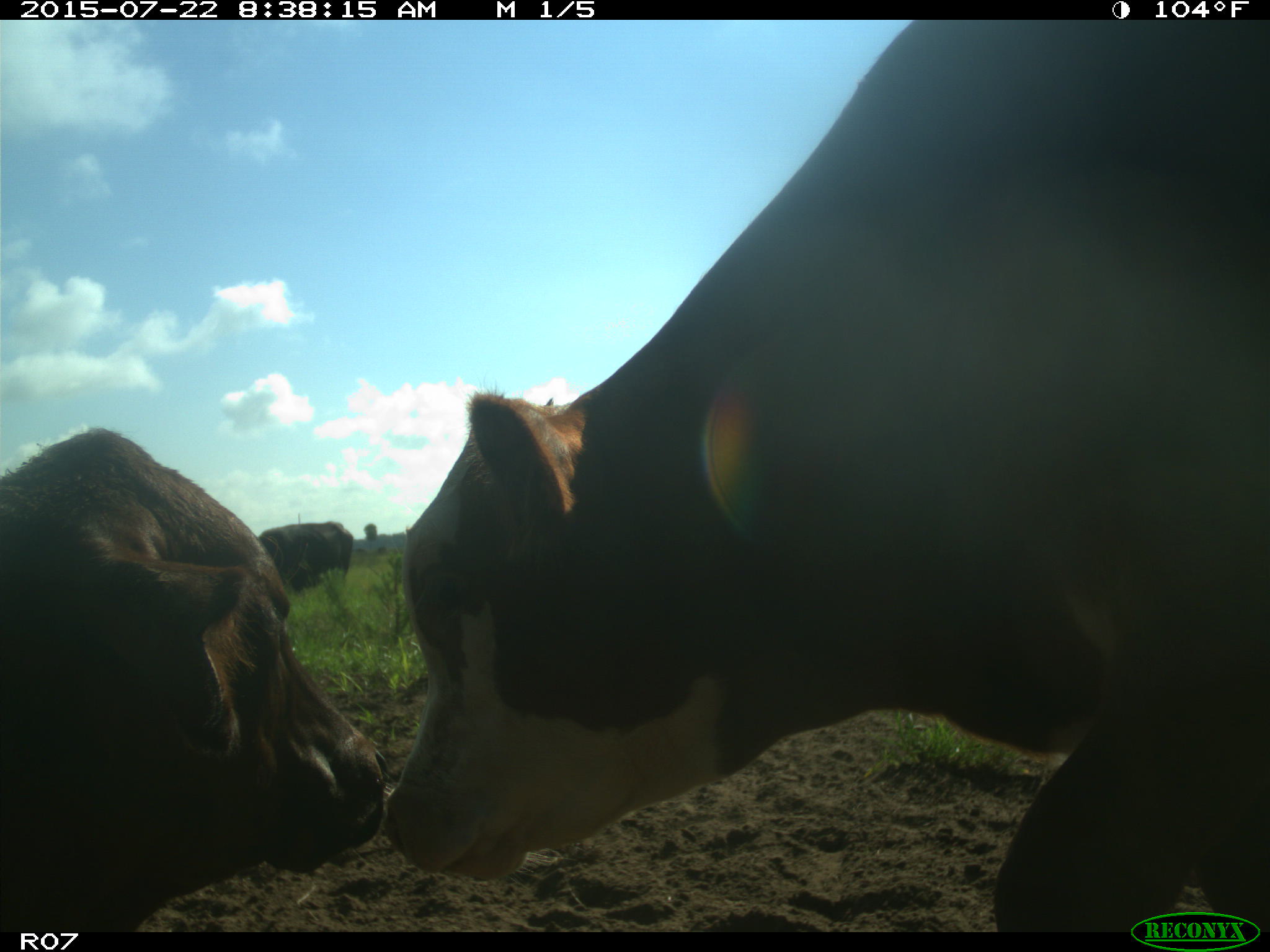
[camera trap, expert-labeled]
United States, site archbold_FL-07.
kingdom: Animalia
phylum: Chordata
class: Mammalia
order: Artiodactyla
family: Bovidae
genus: Bos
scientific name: Bos taurus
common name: domestic cow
Bos taurus (domestic cow).